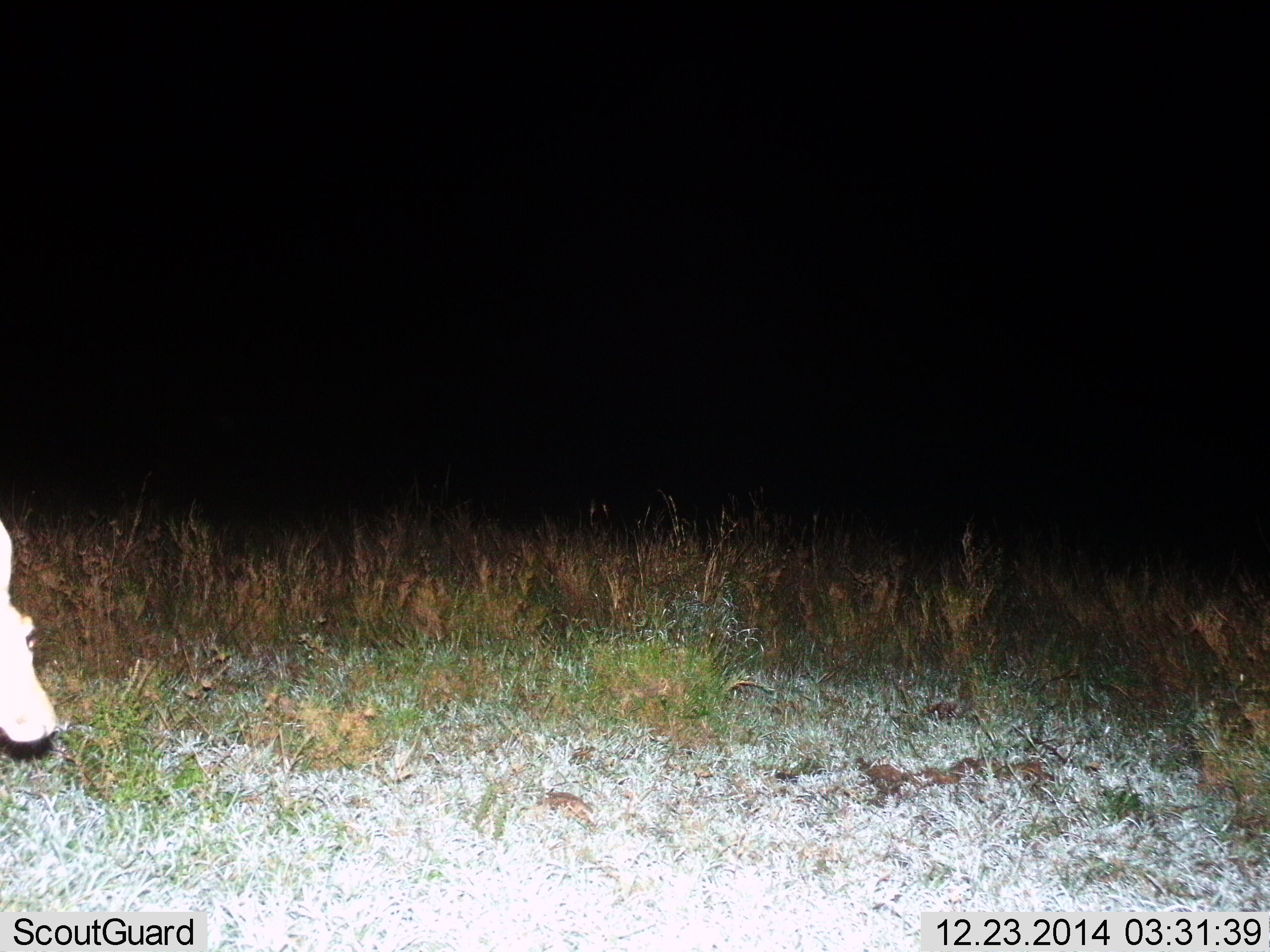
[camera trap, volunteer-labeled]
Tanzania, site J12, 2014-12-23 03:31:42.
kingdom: Animalia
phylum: Chordata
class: Mammalia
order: Artiodactyla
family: Bovidae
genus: Cephalophus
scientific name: Cephalophus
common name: duiker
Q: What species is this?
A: Duiker (Cephalophus).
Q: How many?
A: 1.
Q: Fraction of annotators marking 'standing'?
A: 100%.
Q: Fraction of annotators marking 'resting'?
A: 0%.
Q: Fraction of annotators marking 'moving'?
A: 0%.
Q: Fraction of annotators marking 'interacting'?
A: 0%.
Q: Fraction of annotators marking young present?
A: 0%.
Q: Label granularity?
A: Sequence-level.